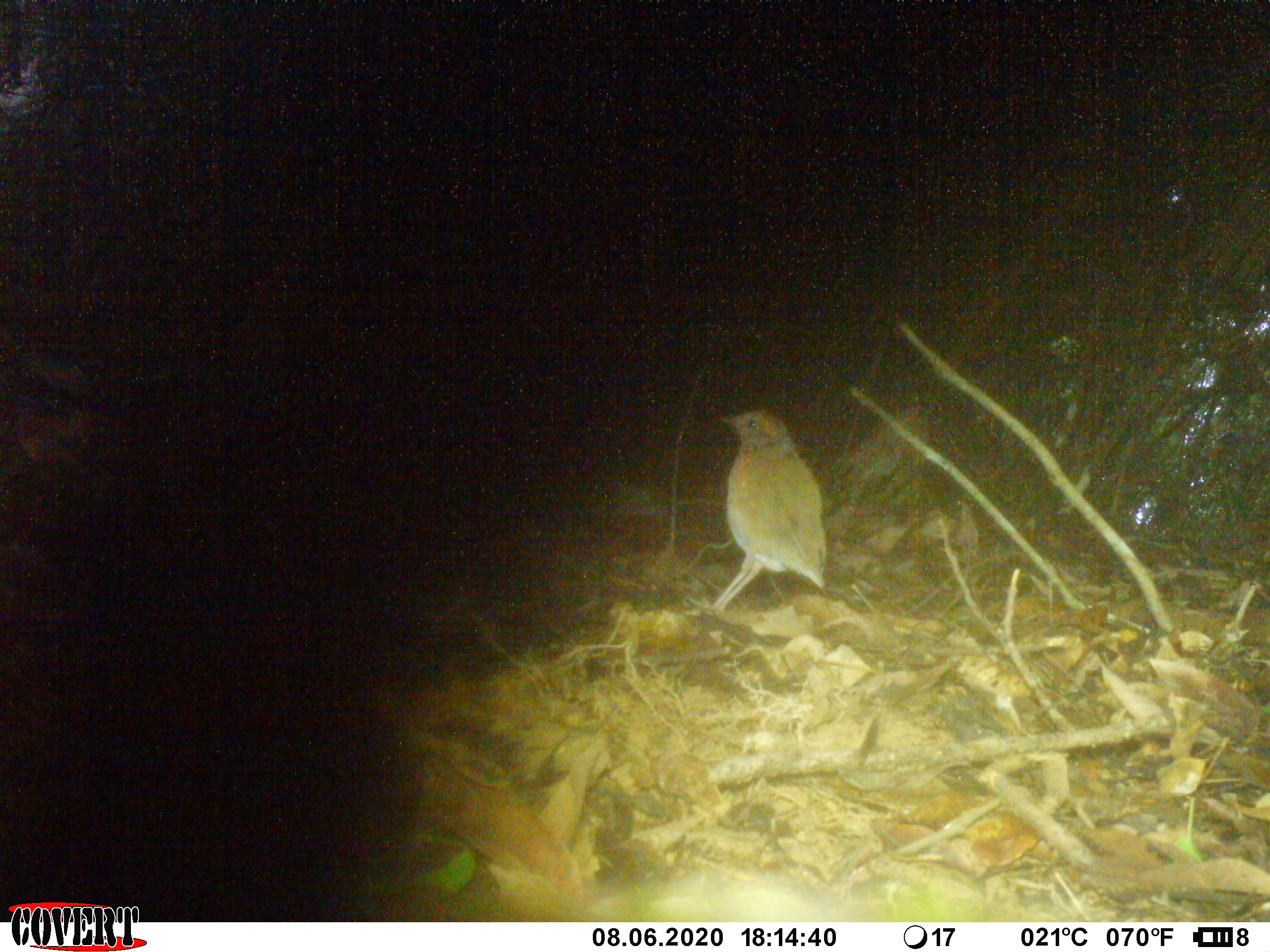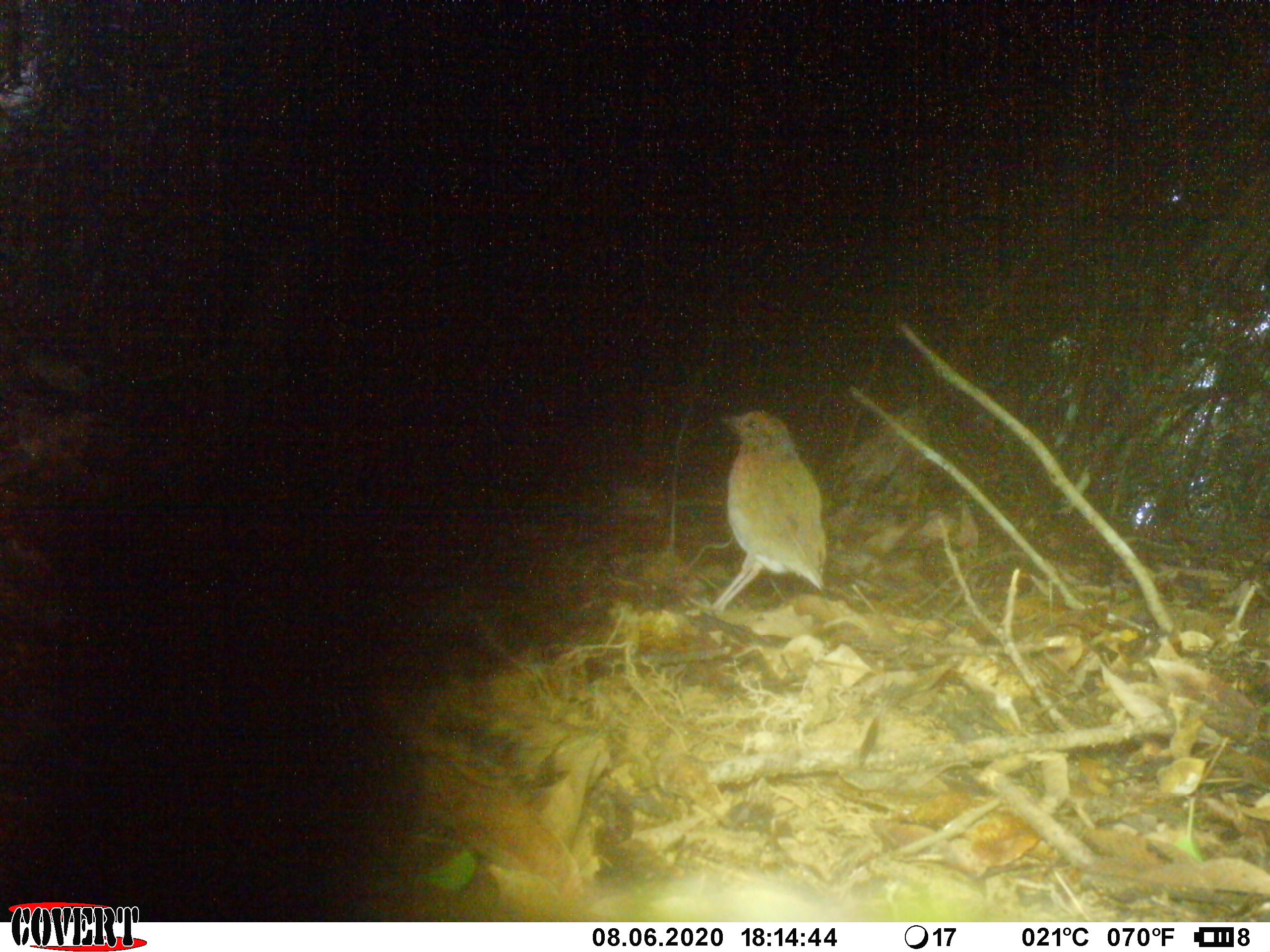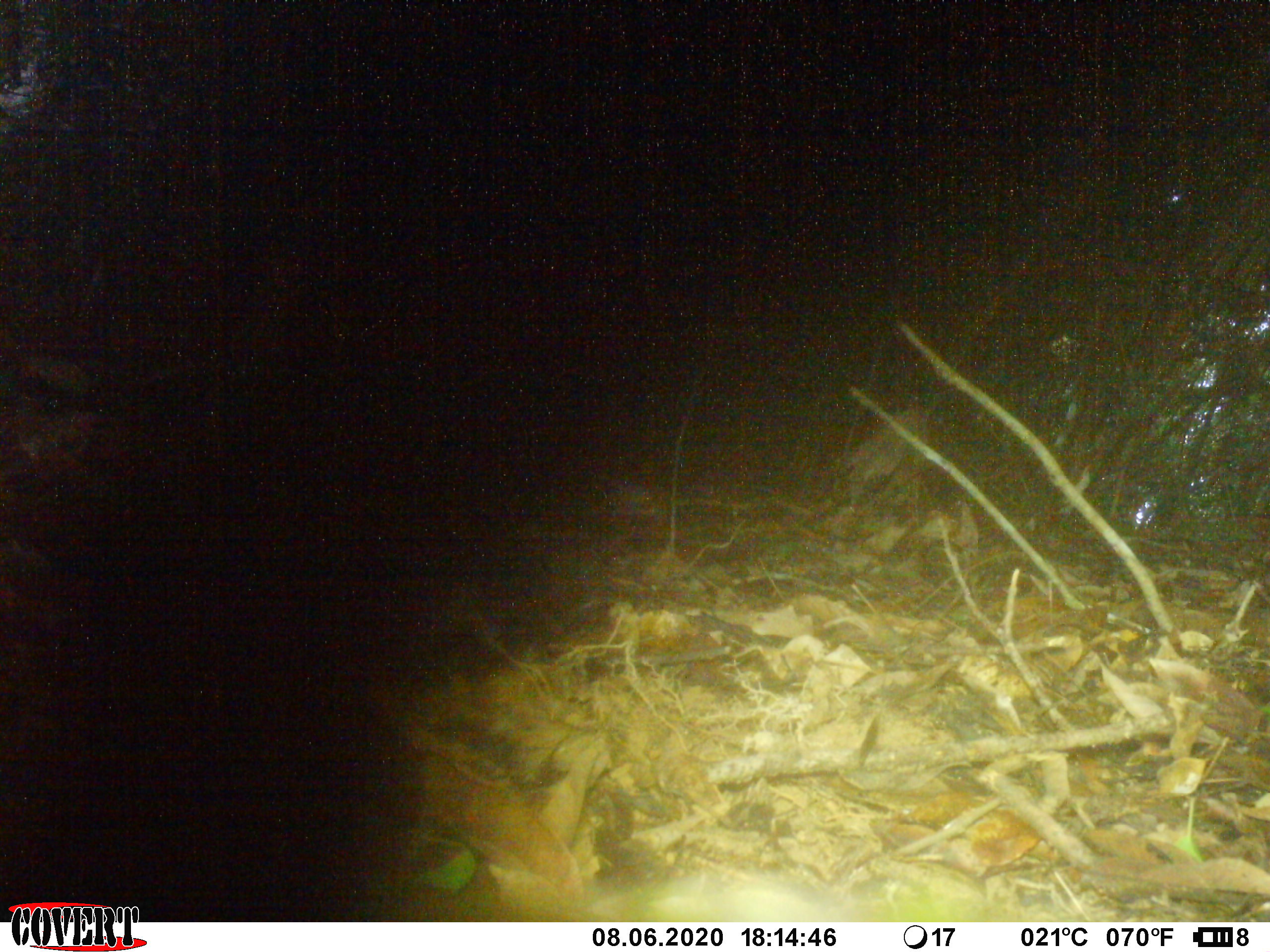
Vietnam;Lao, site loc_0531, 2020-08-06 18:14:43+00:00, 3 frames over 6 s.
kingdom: Animalia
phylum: Chordata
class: Aves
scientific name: Aves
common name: bird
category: unidentified bird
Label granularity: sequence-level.